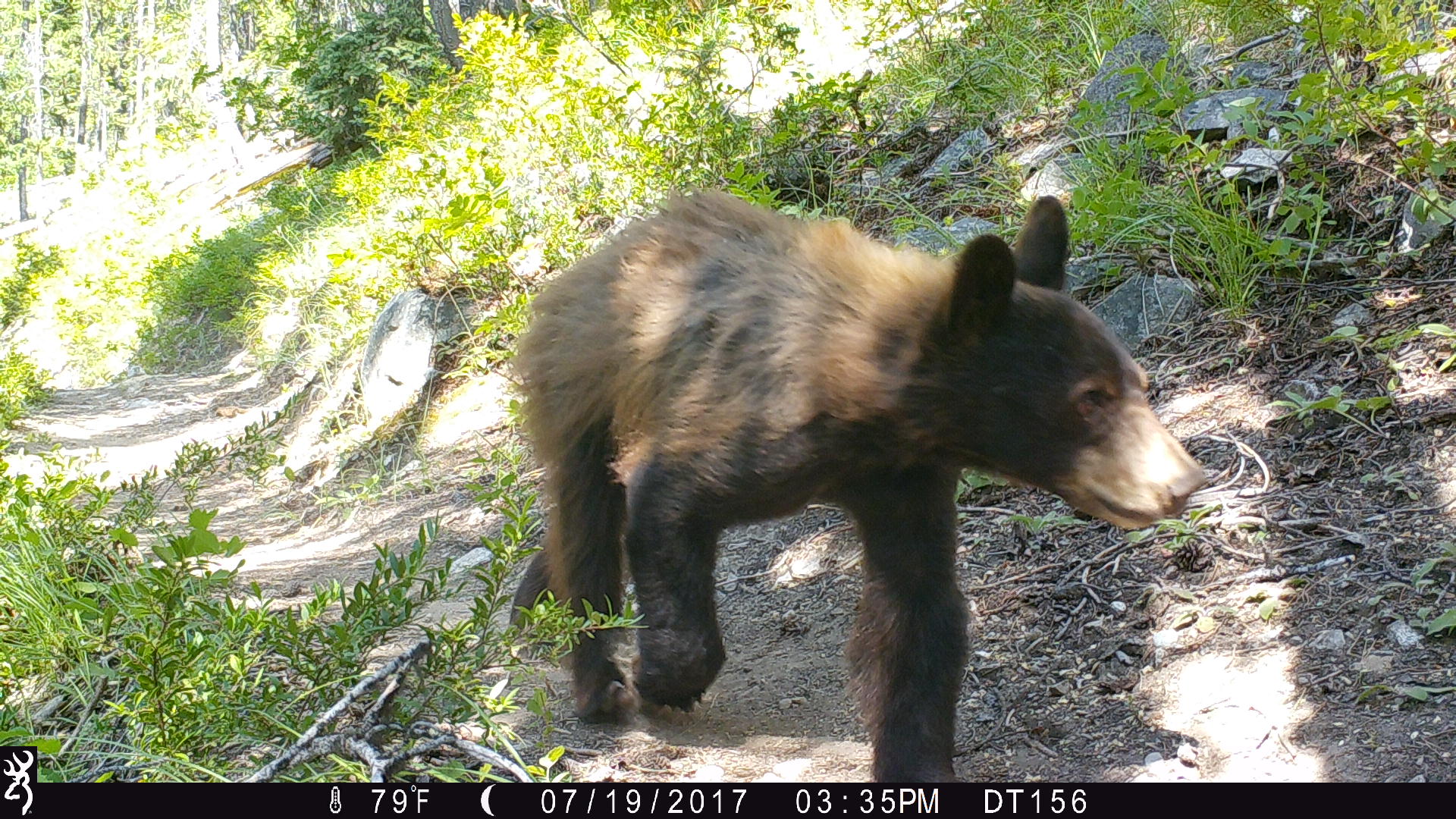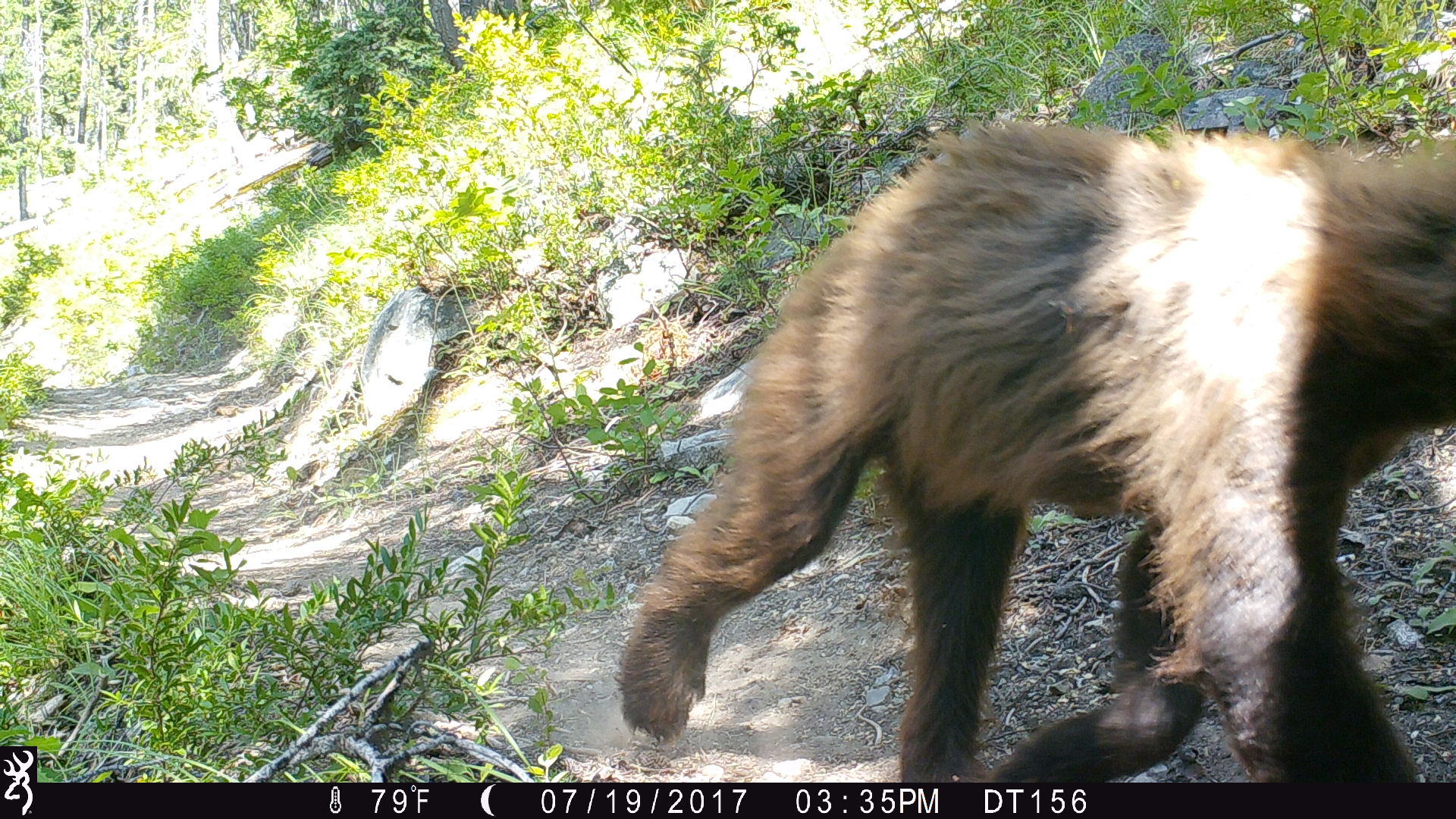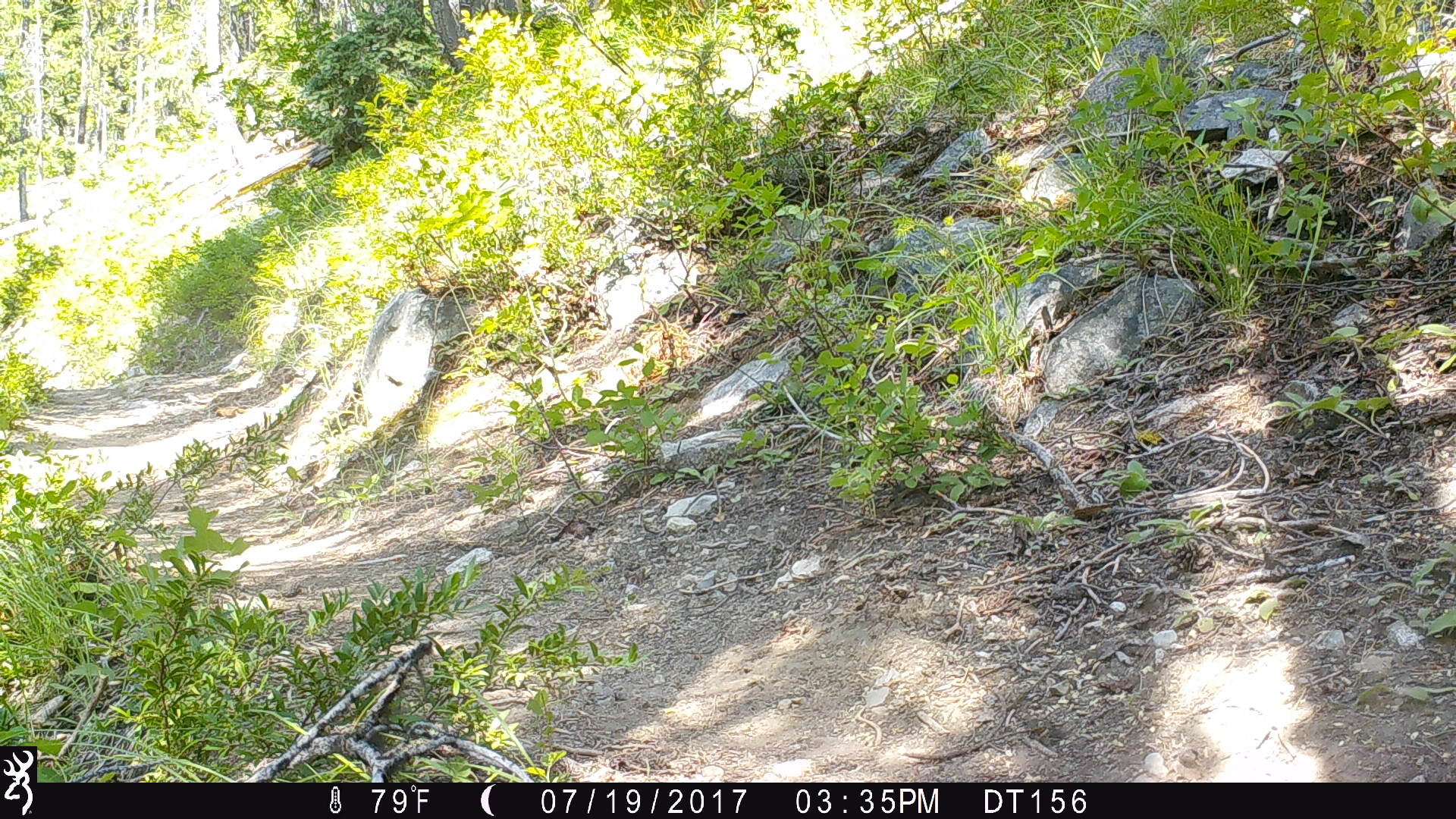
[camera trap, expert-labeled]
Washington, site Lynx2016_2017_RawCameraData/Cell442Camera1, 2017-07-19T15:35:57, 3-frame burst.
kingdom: Animalia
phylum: Chordata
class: Mammalia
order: Carnivora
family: Ursidae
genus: Ursus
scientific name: Ursus americanus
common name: american black bear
Ursus americanus (american black bear). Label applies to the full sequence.